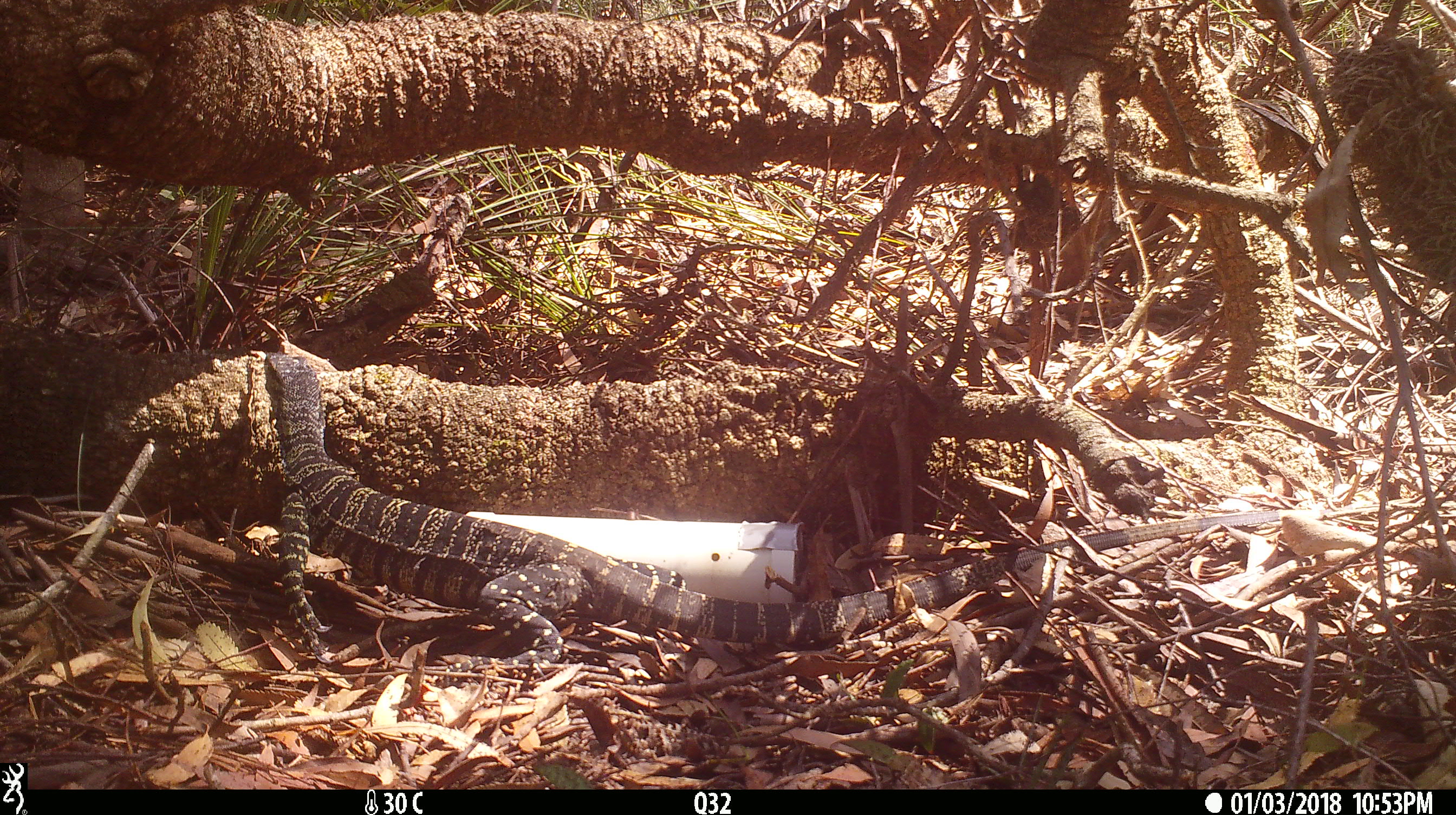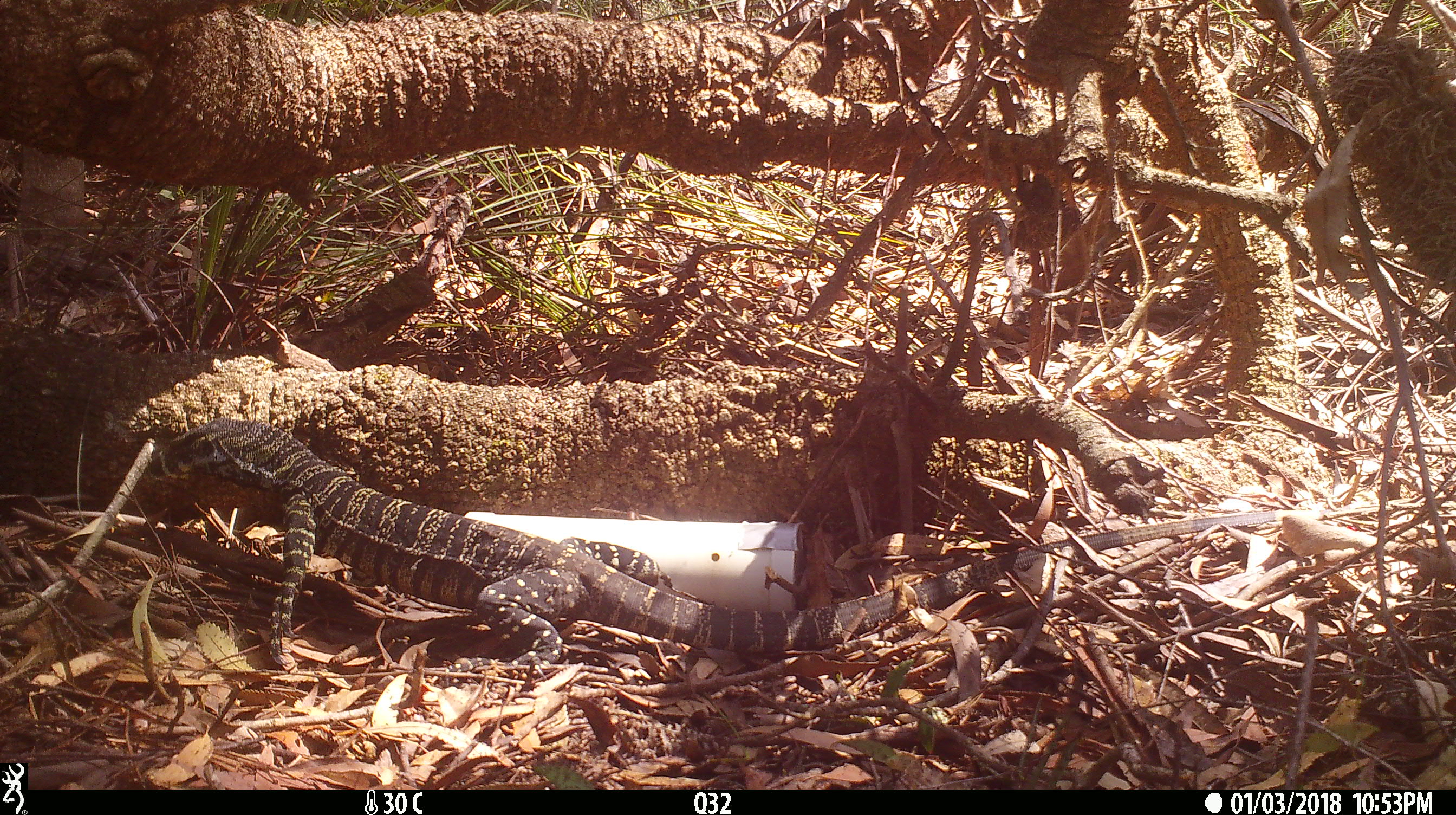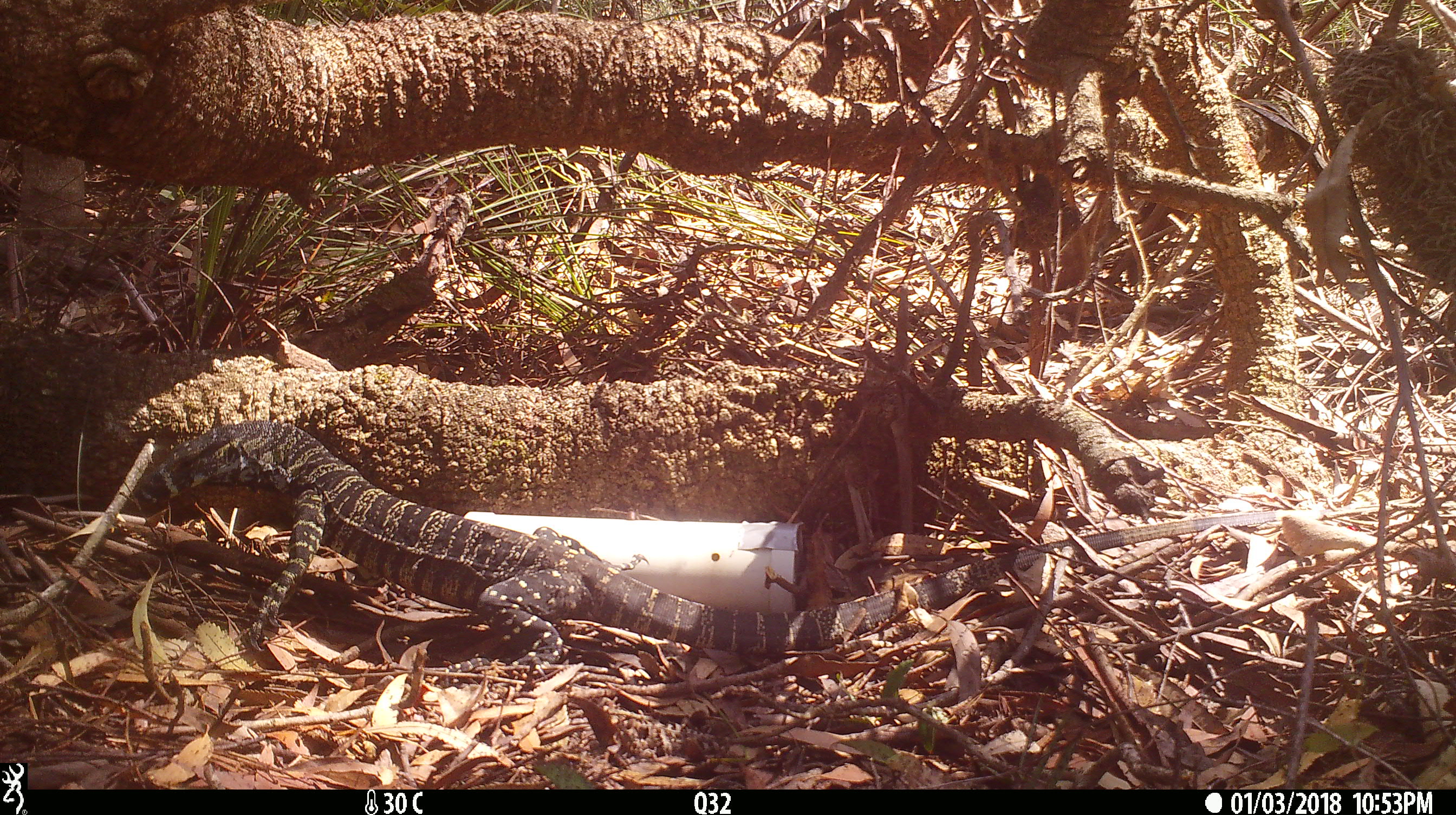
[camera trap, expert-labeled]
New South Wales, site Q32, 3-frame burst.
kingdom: Animalia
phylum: Chordata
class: Reptilia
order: Squamata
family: Varanidae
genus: Varanus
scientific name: Varanus varius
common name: lace monitor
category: goanna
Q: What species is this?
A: Goanna (lace monitor) (Varanus varius).